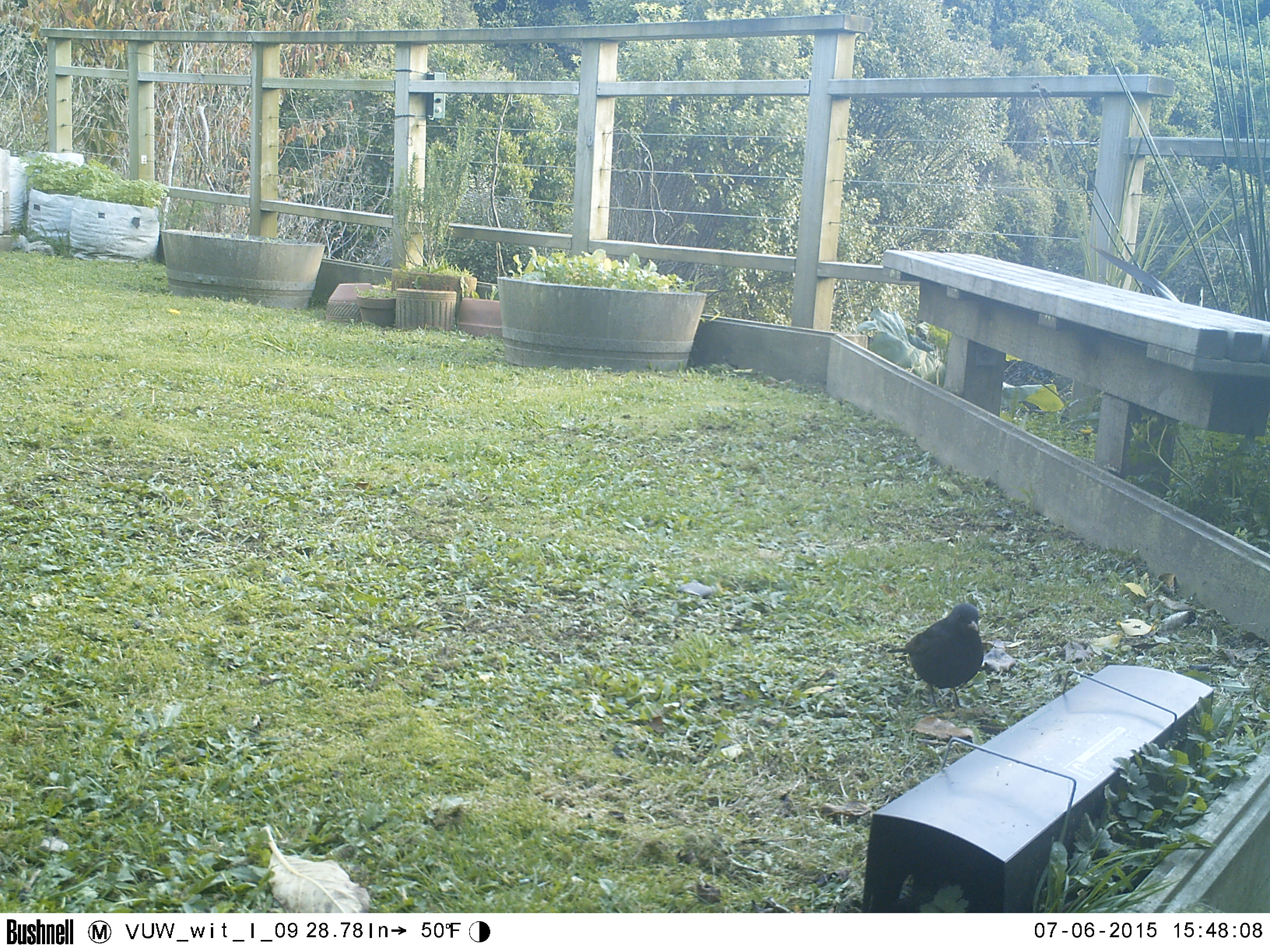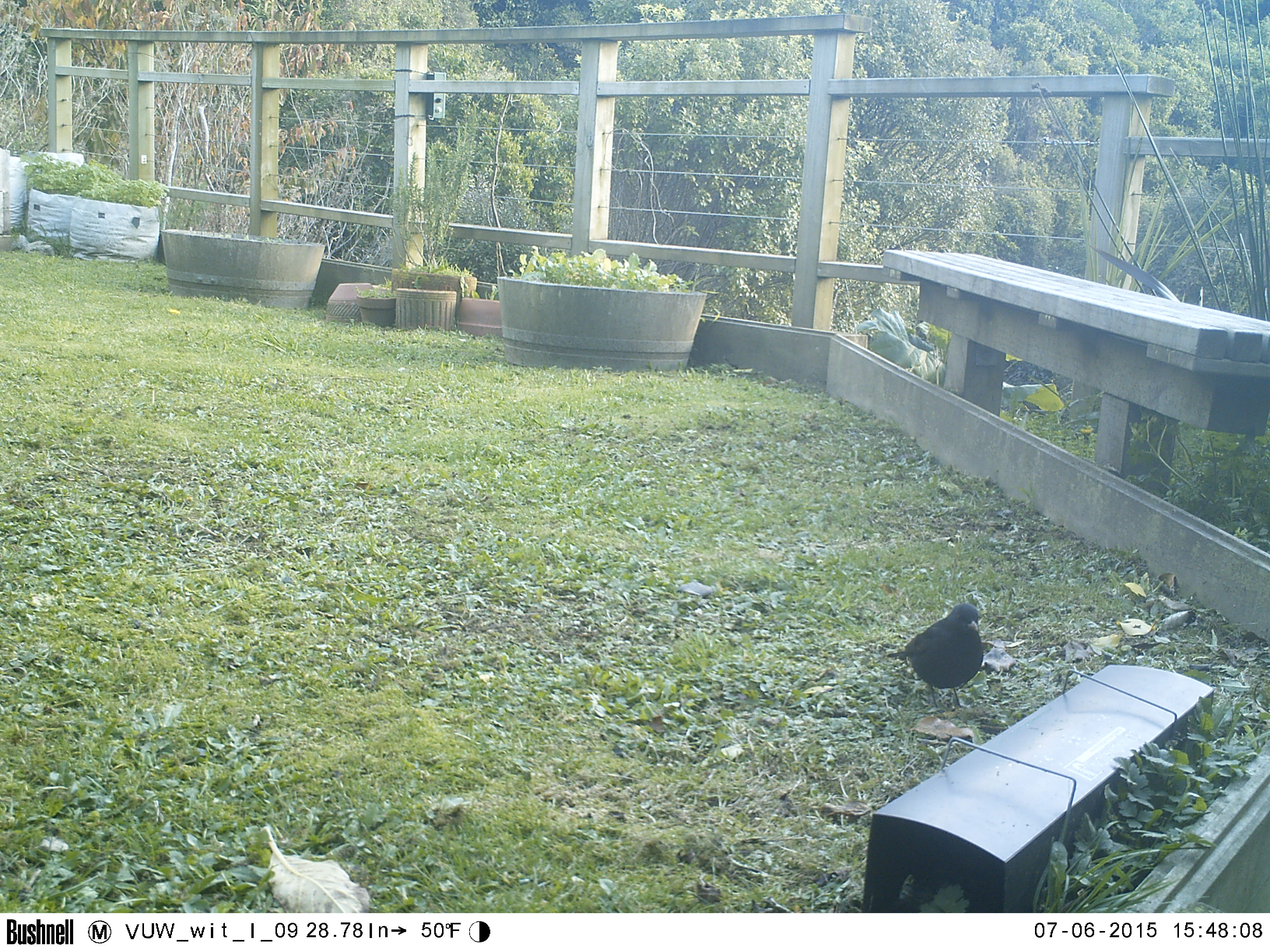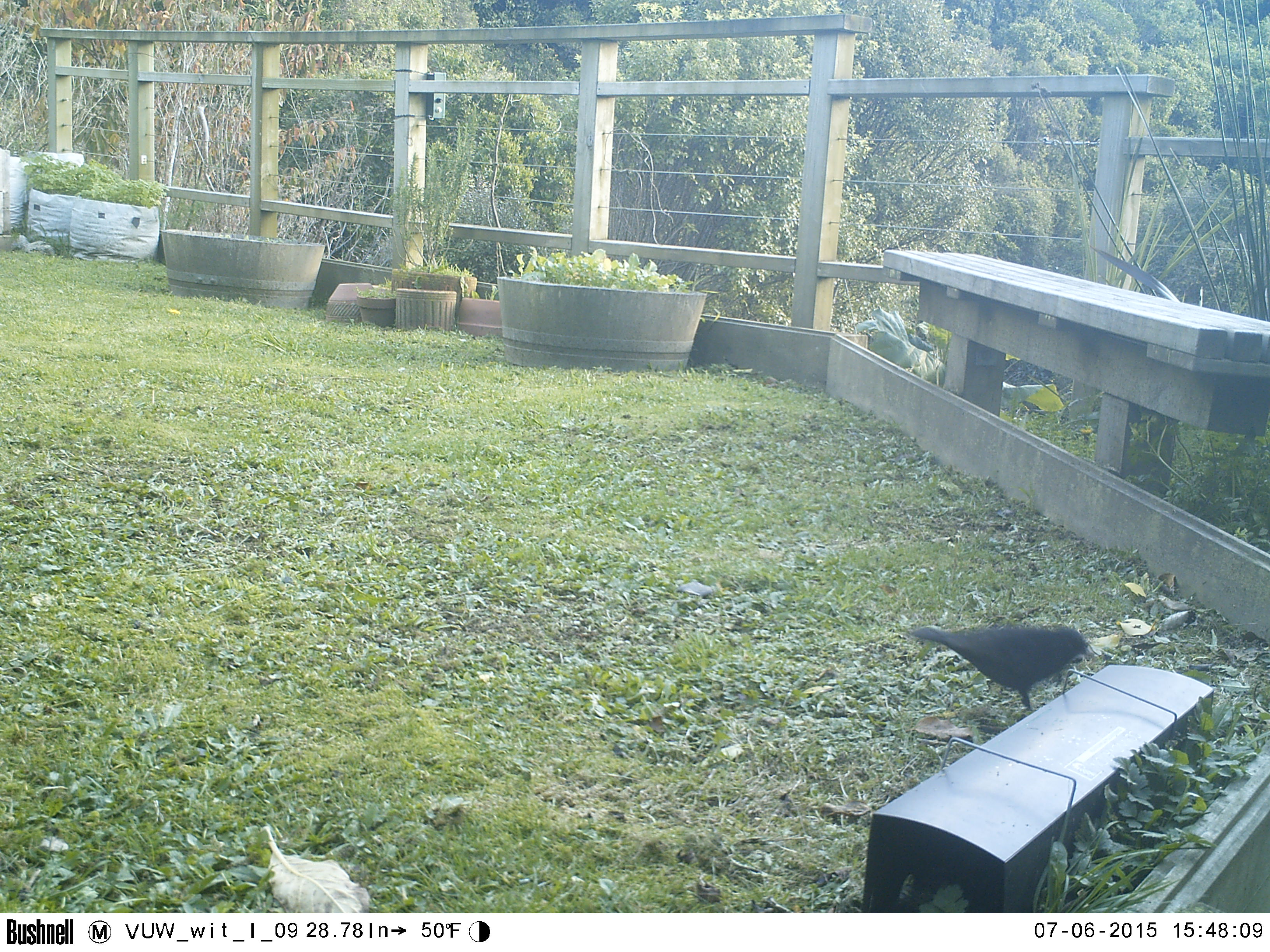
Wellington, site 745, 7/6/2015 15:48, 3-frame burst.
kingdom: Animalia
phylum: Chordata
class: Aves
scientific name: Aves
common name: bird